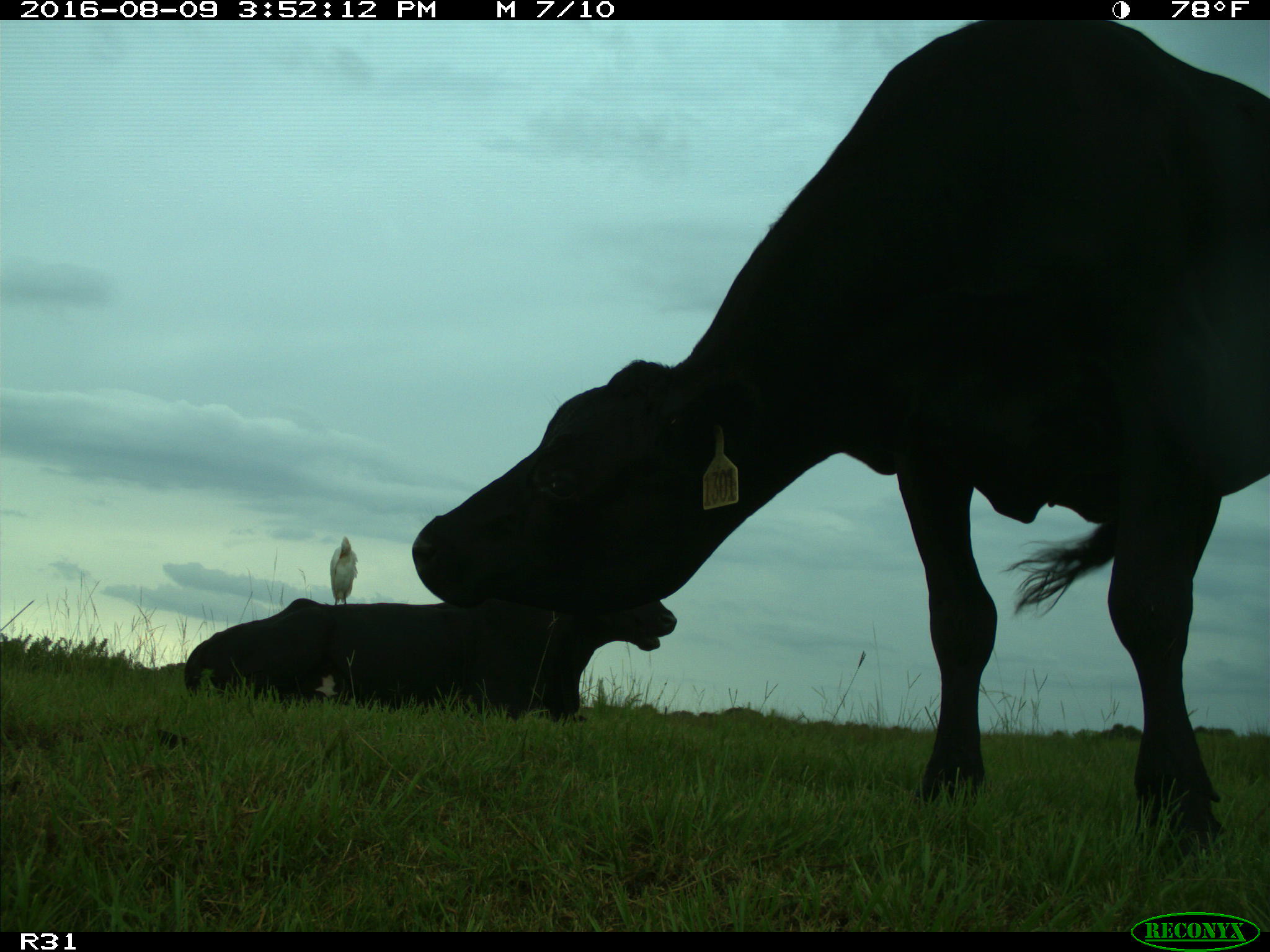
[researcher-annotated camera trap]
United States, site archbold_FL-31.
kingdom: Animalia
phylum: Chordata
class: Mammalia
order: Artiodactyla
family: Bovidae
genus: Bos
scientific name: Bos taurus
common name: domestic cow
Bos taurus (domestic cow).